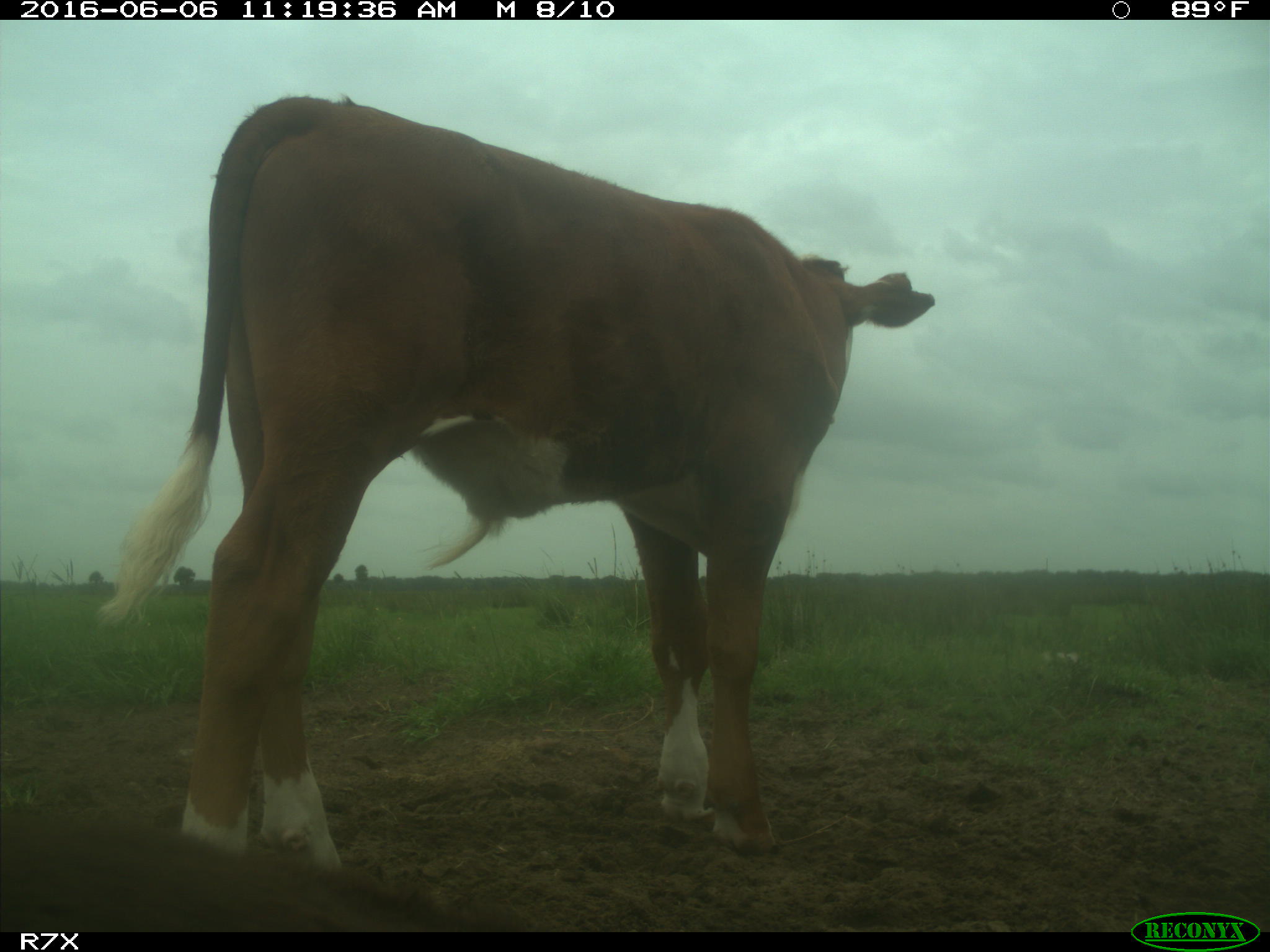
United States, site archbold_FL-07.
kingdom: Animalia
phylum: Chordata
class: Mammalia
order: Artiodactyla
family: Bovidae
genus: Bos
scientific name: Bos taurus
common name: domestic cow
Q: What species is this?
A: Bos taurus (domestic cow).